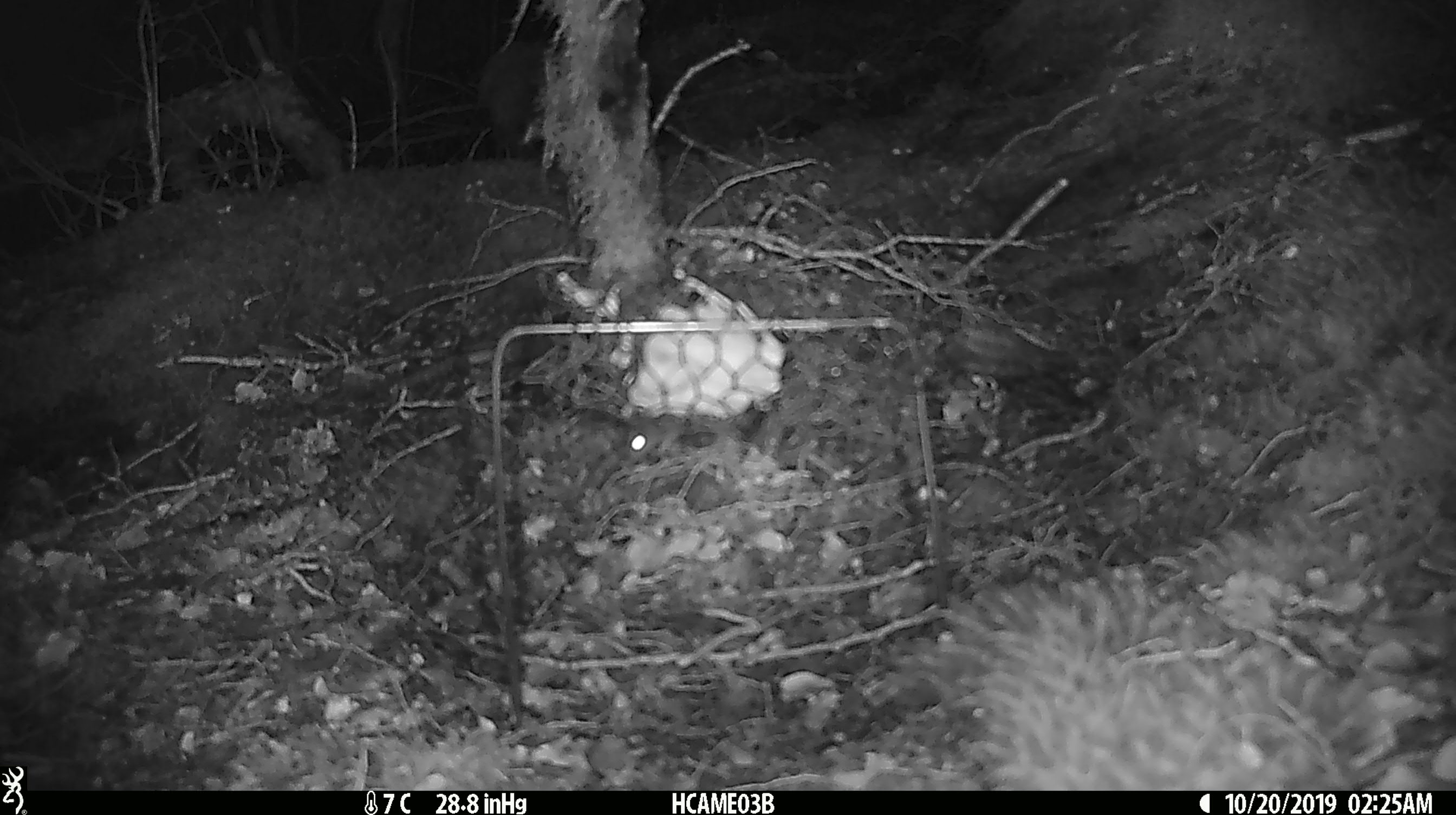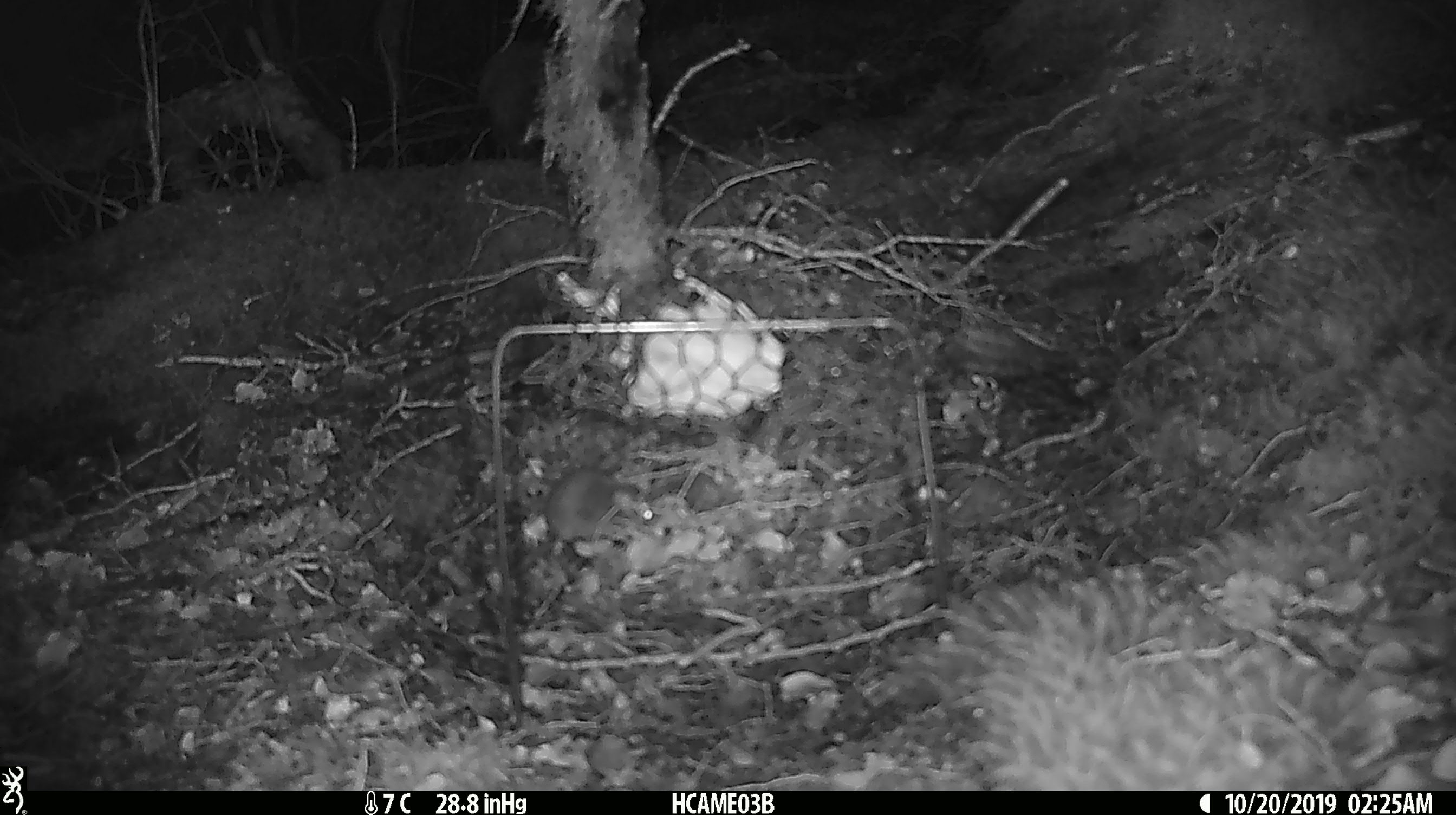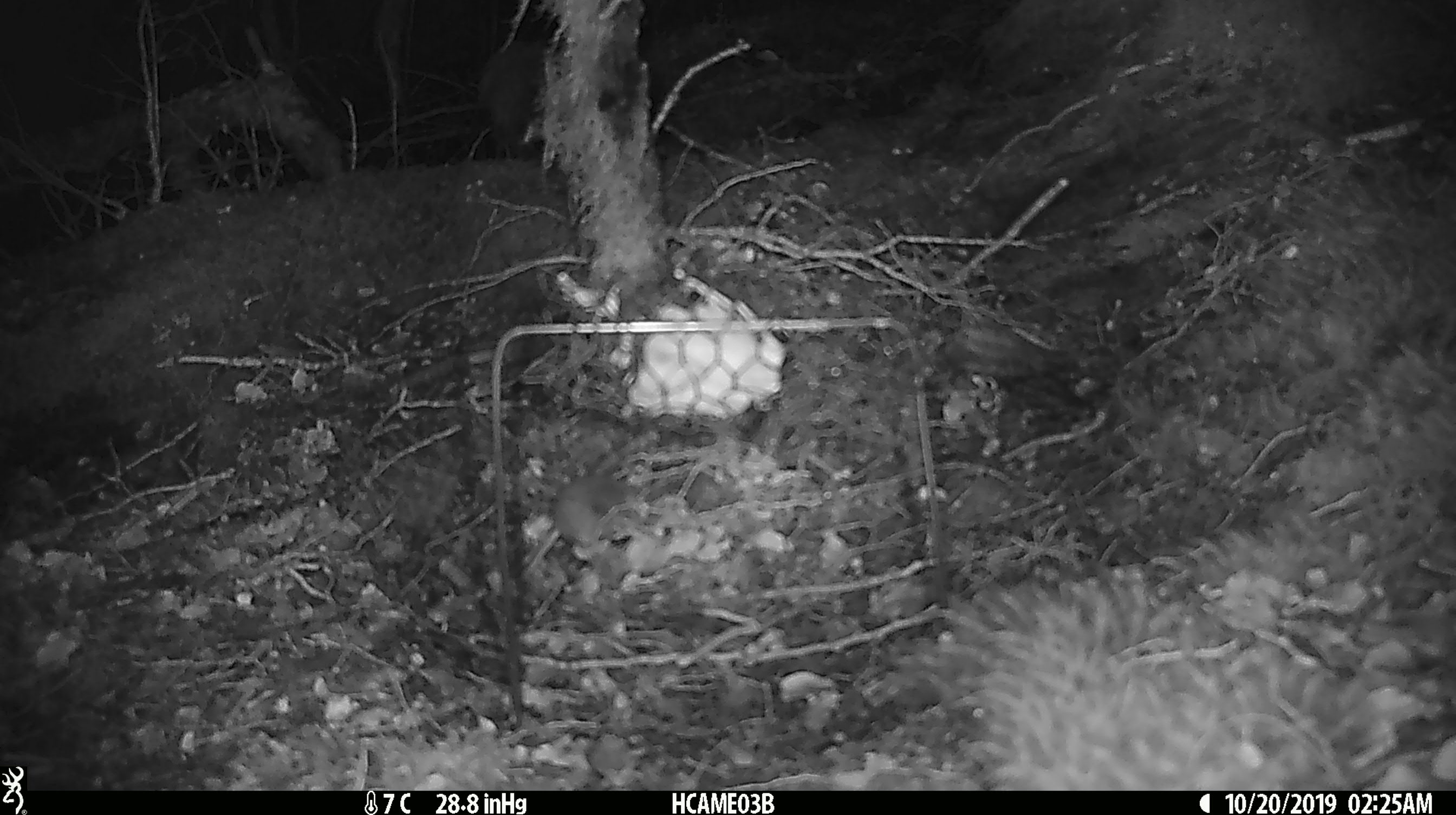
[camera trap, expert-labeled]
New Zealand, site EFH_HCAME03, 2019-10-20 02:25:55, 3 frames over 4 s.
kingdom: Animalia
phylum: Chordata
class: Mammalia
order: Rodentia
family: Muridae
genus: Mus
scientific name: Mus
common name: mouse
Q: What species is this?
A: Mouse (Mus).